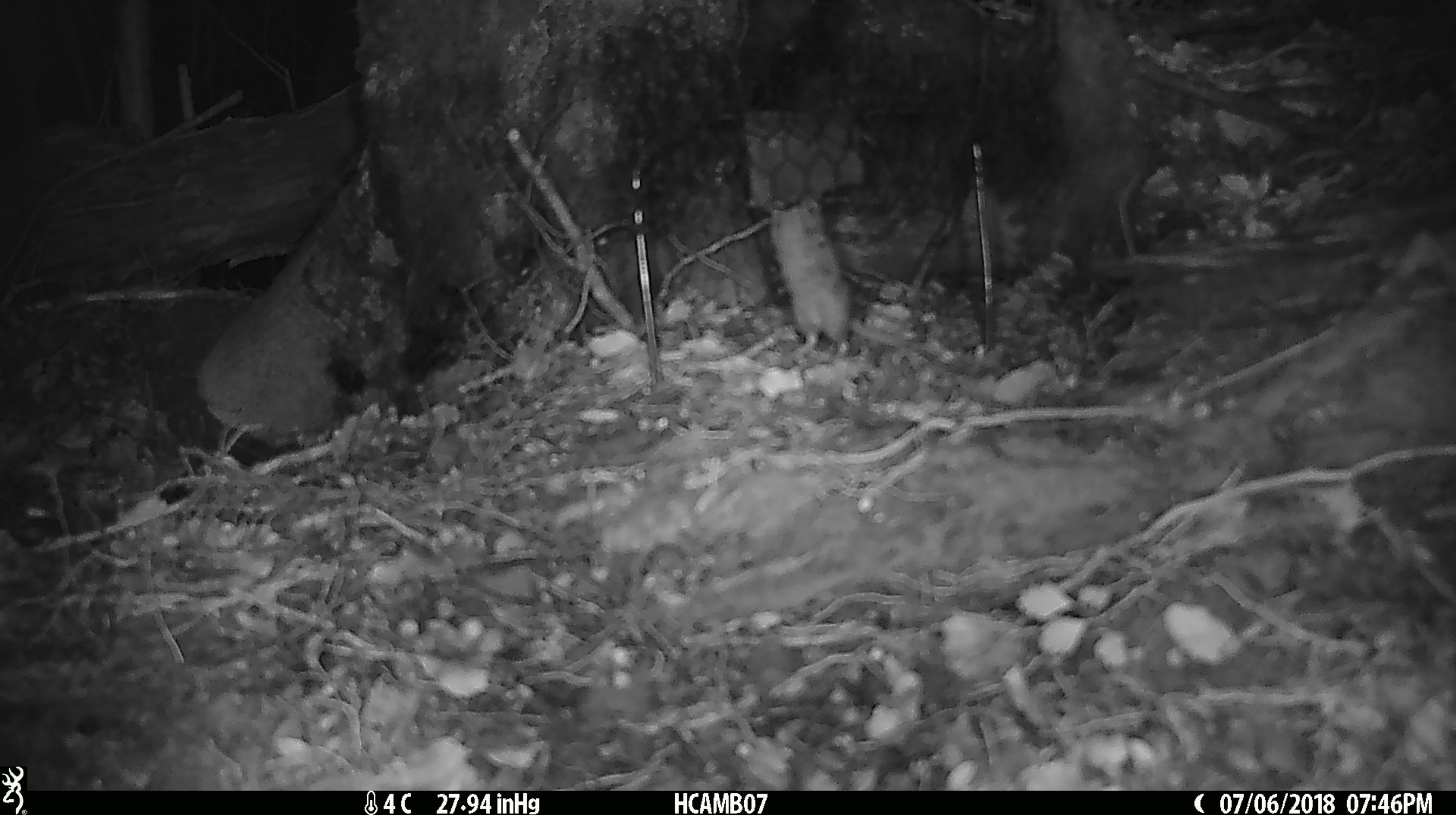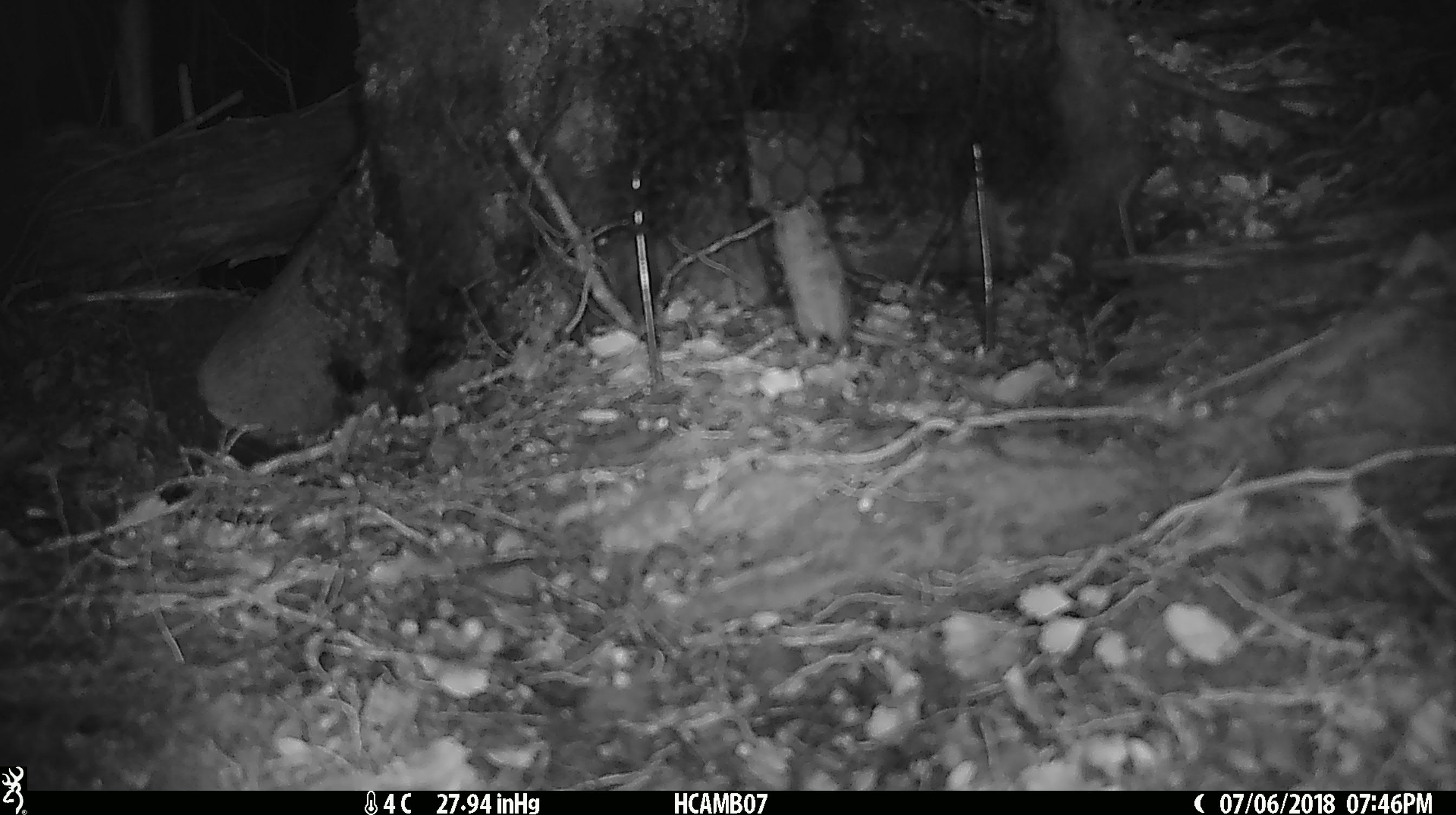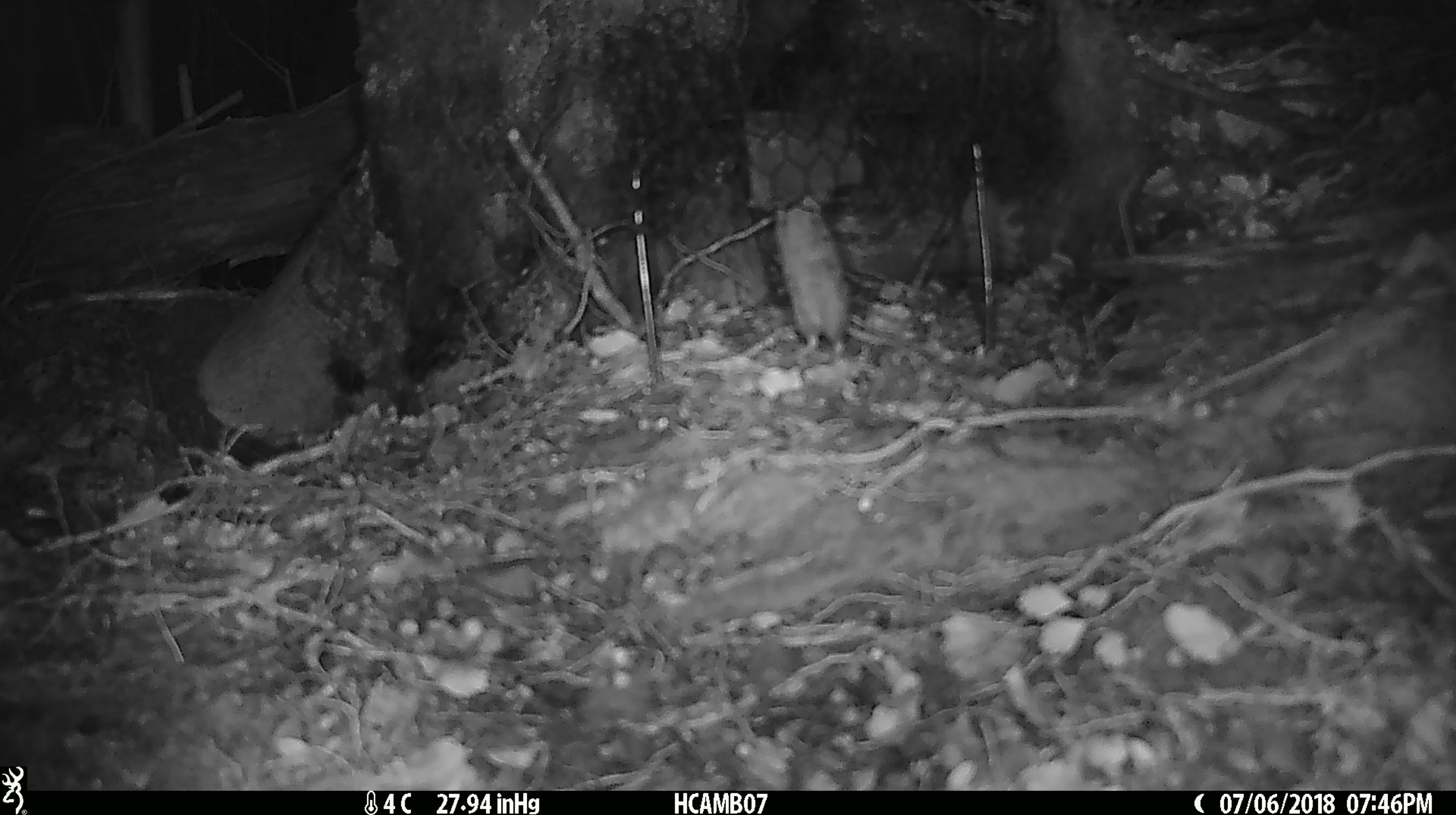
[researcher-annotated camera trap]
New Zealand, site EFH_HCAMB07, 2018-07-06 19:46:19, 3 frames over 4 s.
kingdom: Animalia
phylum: Chordata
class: Mammalia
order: Rodentia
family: Muridae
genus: Mus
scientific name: Mus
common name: mouse